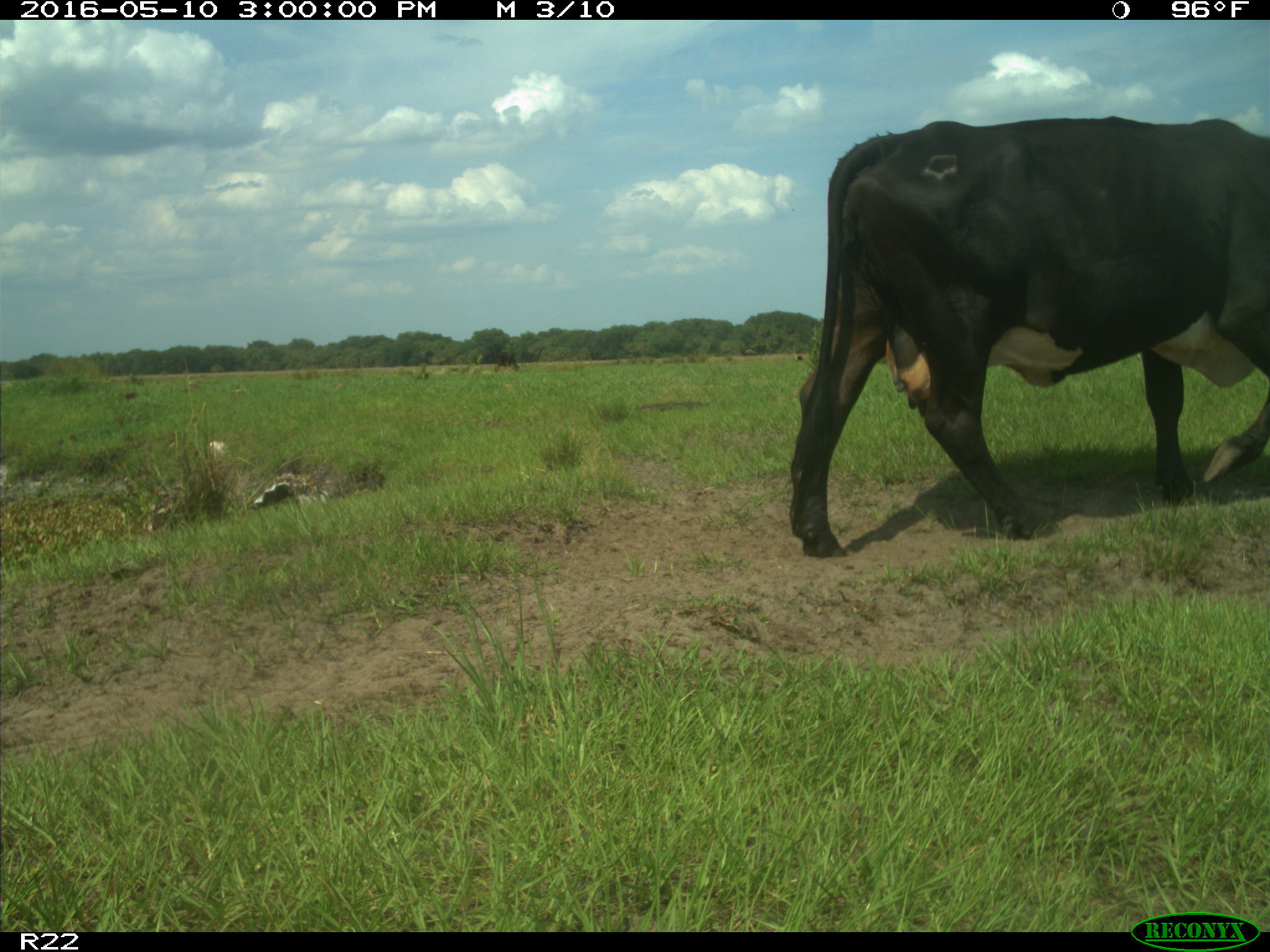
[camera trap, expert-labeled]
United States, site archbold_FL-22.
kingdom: Animalia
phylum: Chordata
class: Mammalia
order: Artiodactyla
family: Bovidae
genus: Bos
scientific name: Bos taurus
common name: domestic cow